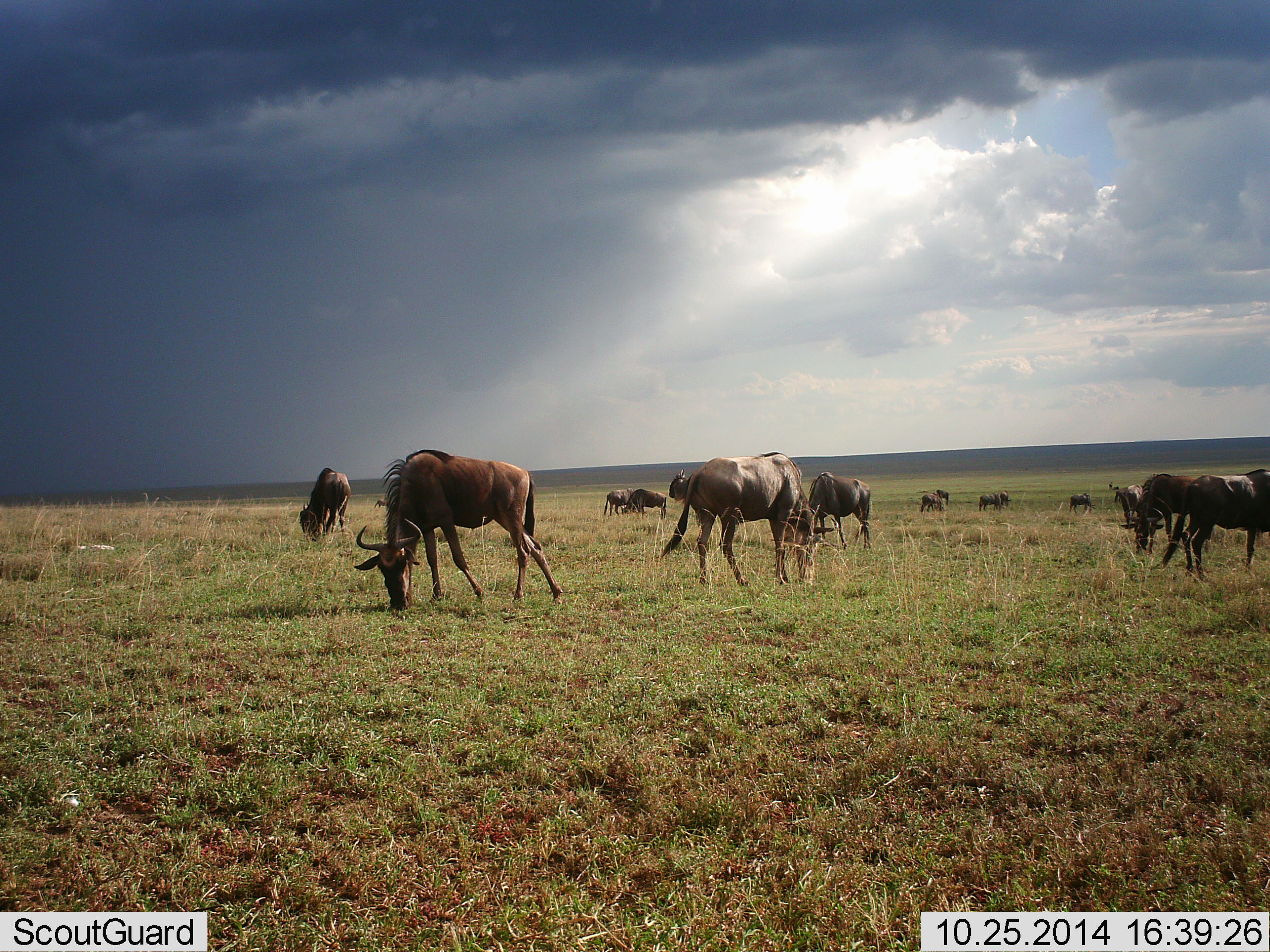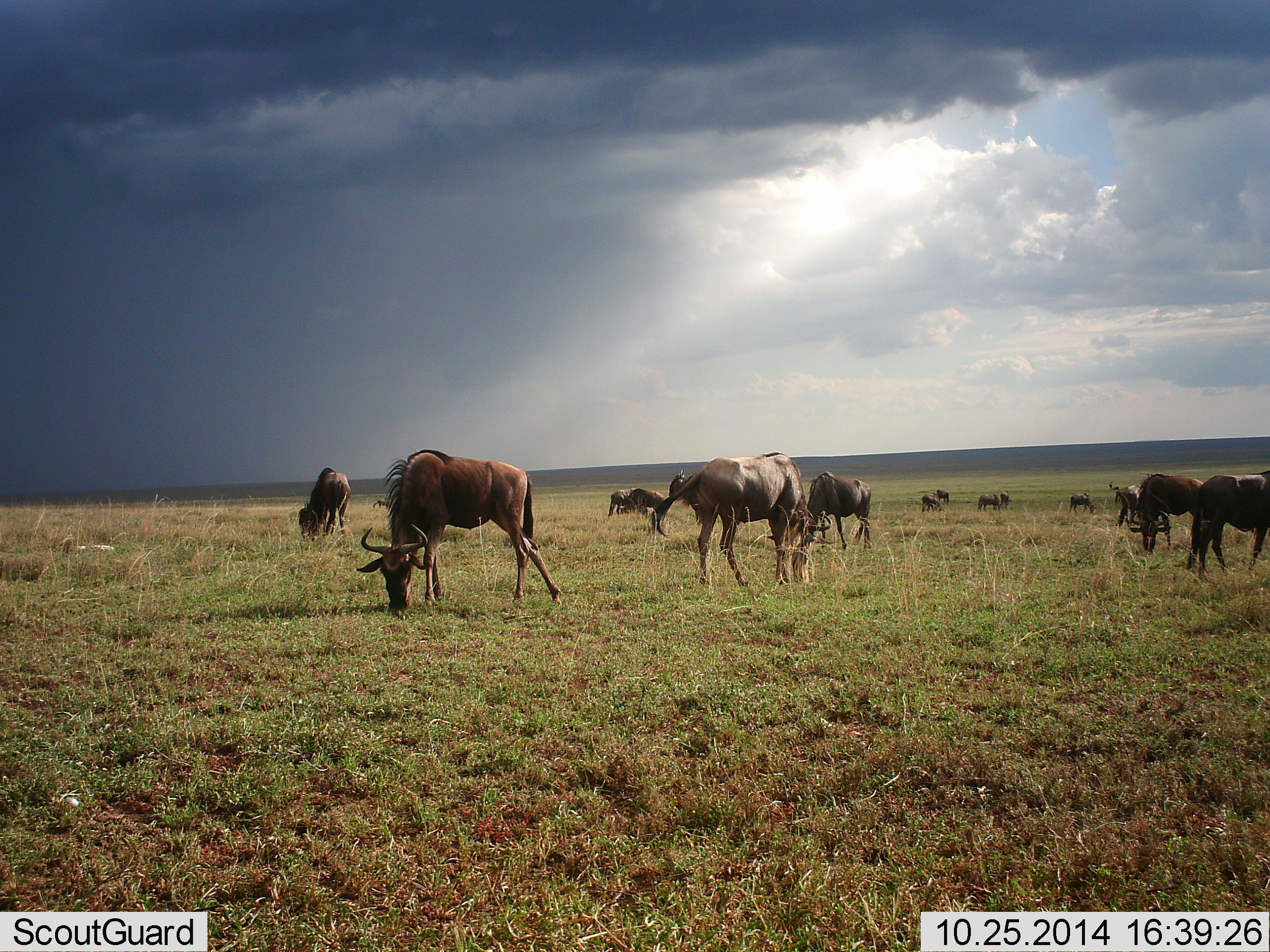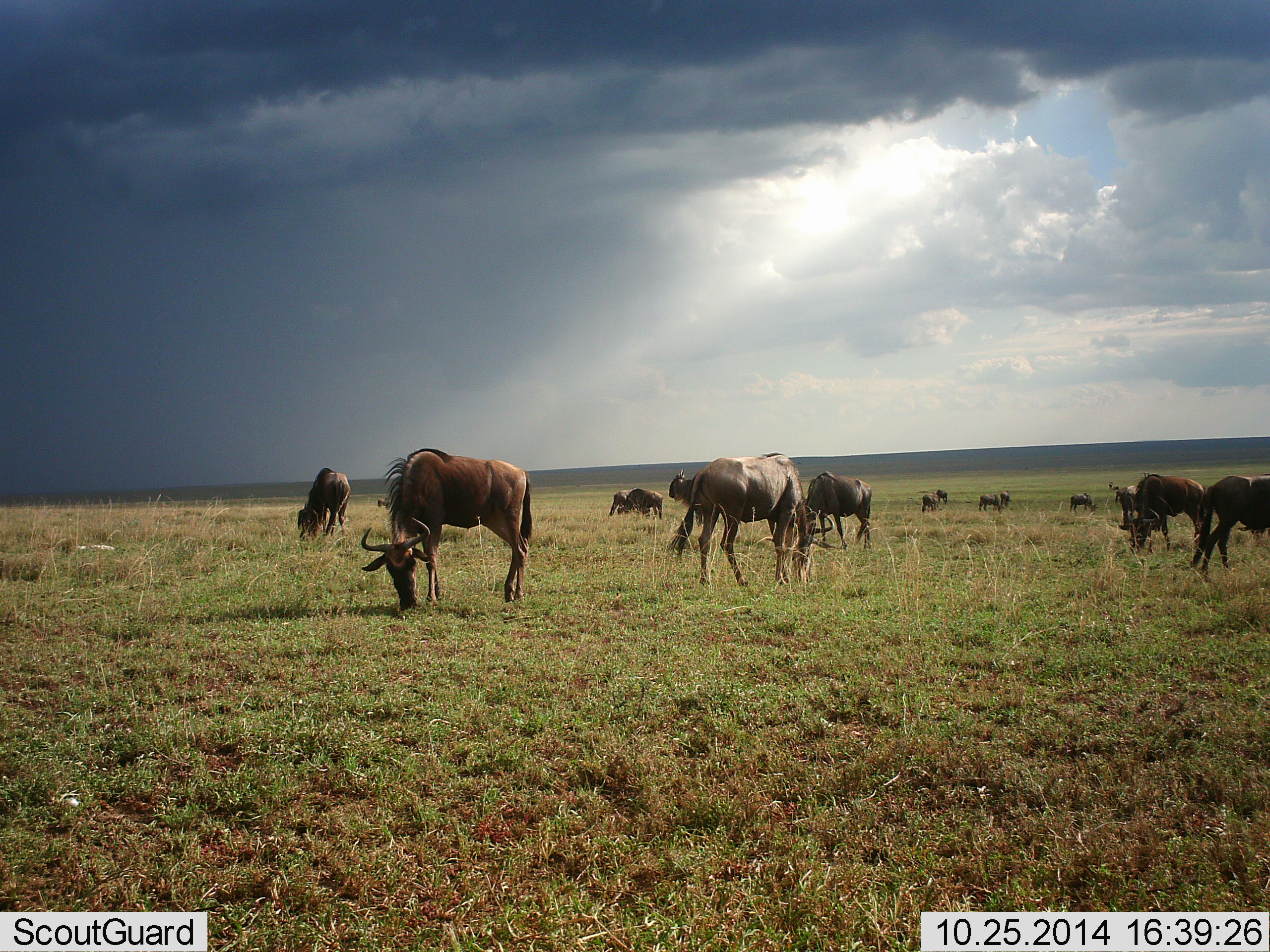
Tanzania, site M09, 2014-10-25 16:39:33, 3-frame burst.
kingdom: Animalia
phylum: Chordata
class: Mammalia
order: Artiodactyla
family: Bovidae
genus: Connochaetes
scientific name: Connochaetes taurinus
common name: blue wildebeest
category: wildebeest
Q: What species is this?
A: Wildebeest (blue wildebeest) (Connochaetes taurinus).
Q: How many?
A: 11-50.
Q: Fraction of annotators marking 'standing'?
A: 40%.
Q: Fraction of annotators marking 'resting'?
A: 10%.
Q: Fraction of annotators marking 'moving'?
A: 40%.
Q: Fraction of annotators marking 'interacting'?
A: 10%.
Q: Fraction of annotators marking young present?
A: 10%.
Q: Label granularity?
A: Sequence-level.